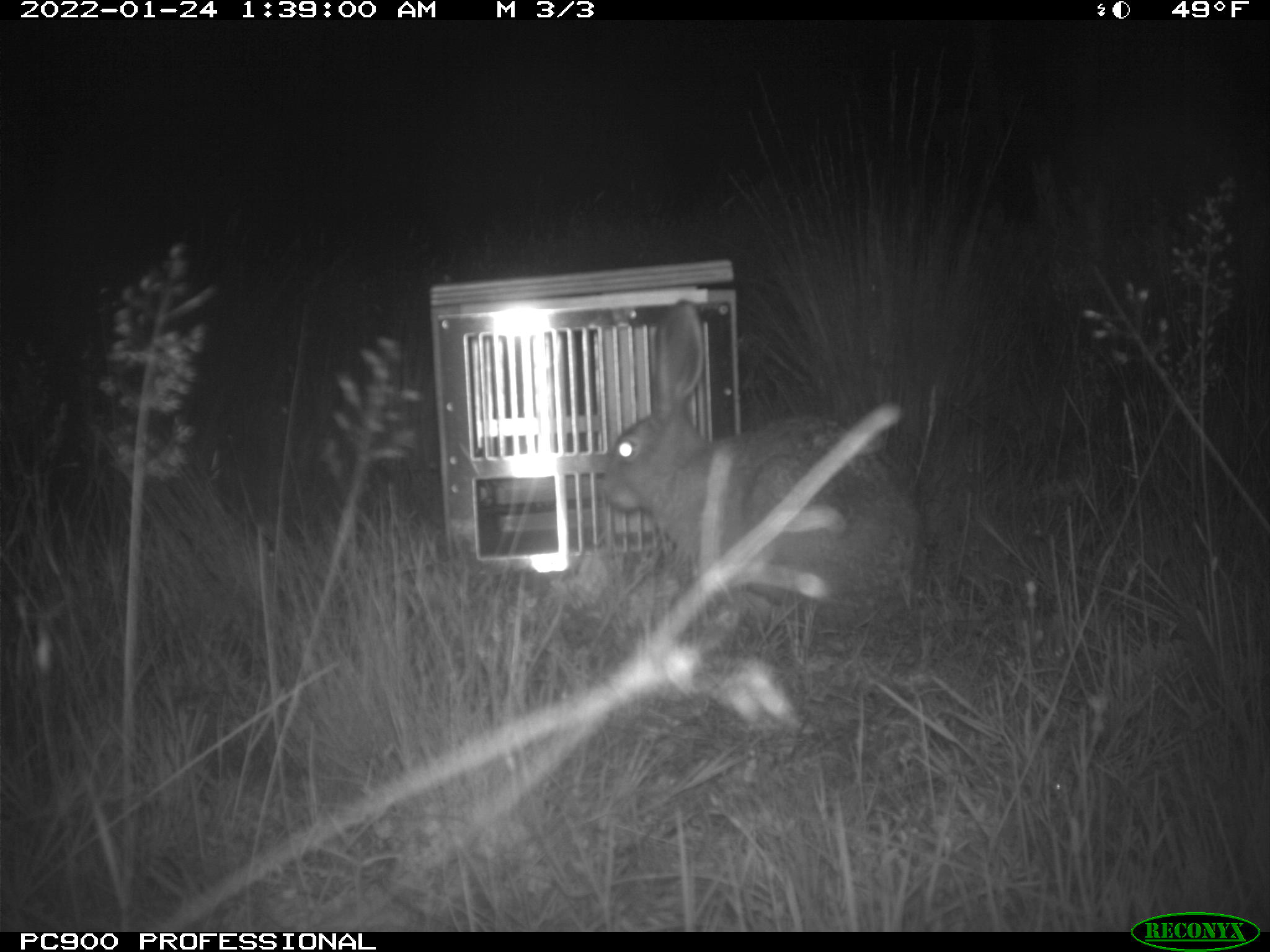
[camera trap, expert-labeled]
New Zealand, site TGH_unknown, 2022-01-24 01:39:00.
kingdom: Animalia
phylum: Chordata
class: Mammalia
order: Lagomorpha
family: Leporidae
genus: Lepus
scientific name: Lepus europaeus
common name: brown hare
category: hare